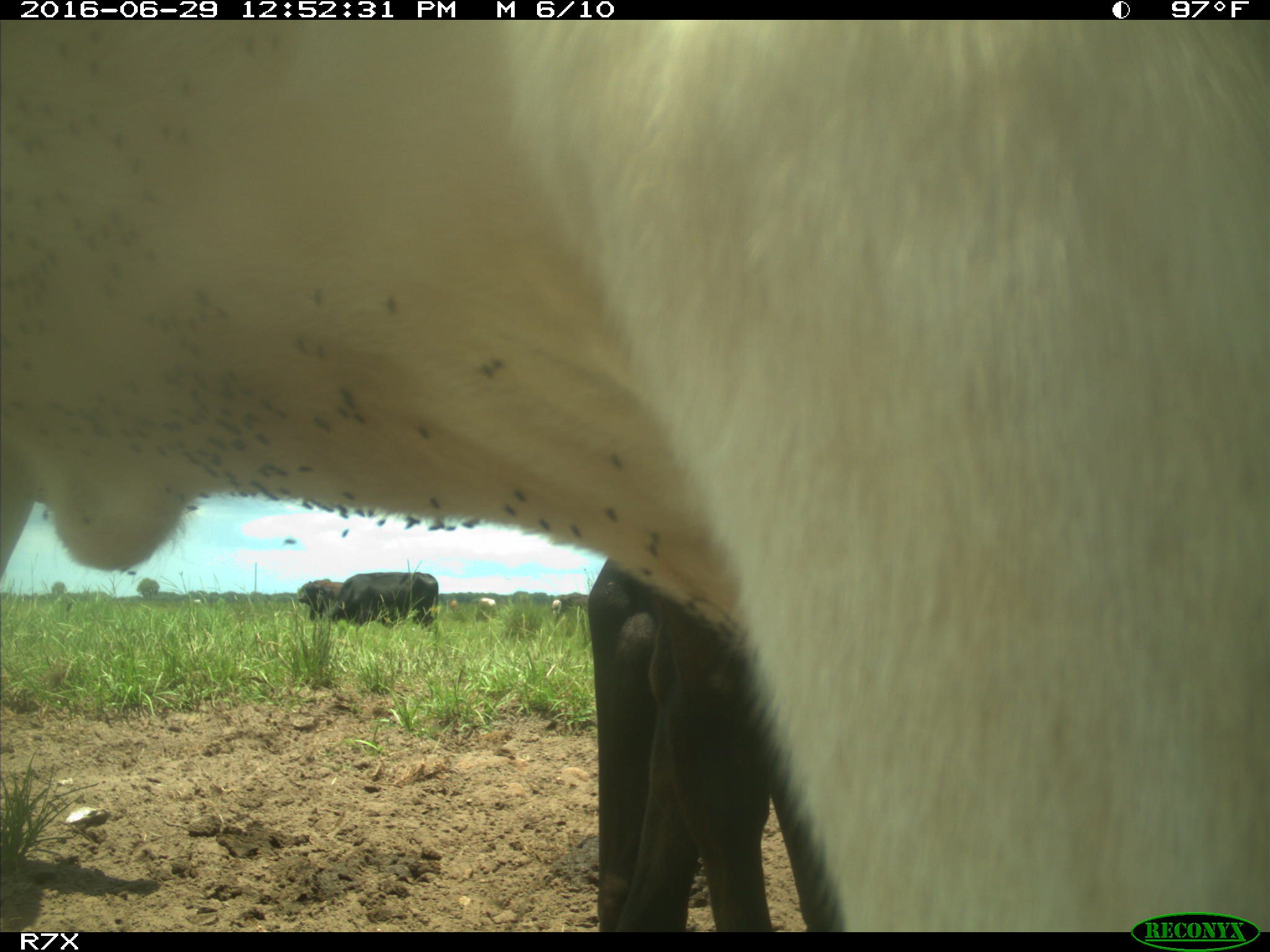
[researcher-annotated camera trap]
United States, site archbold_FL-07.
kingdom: Animalia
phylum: Chordata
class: Mammalia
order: Artiodactyla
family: Bovidae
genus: Bos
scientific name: Bos taurus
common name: domestic cow